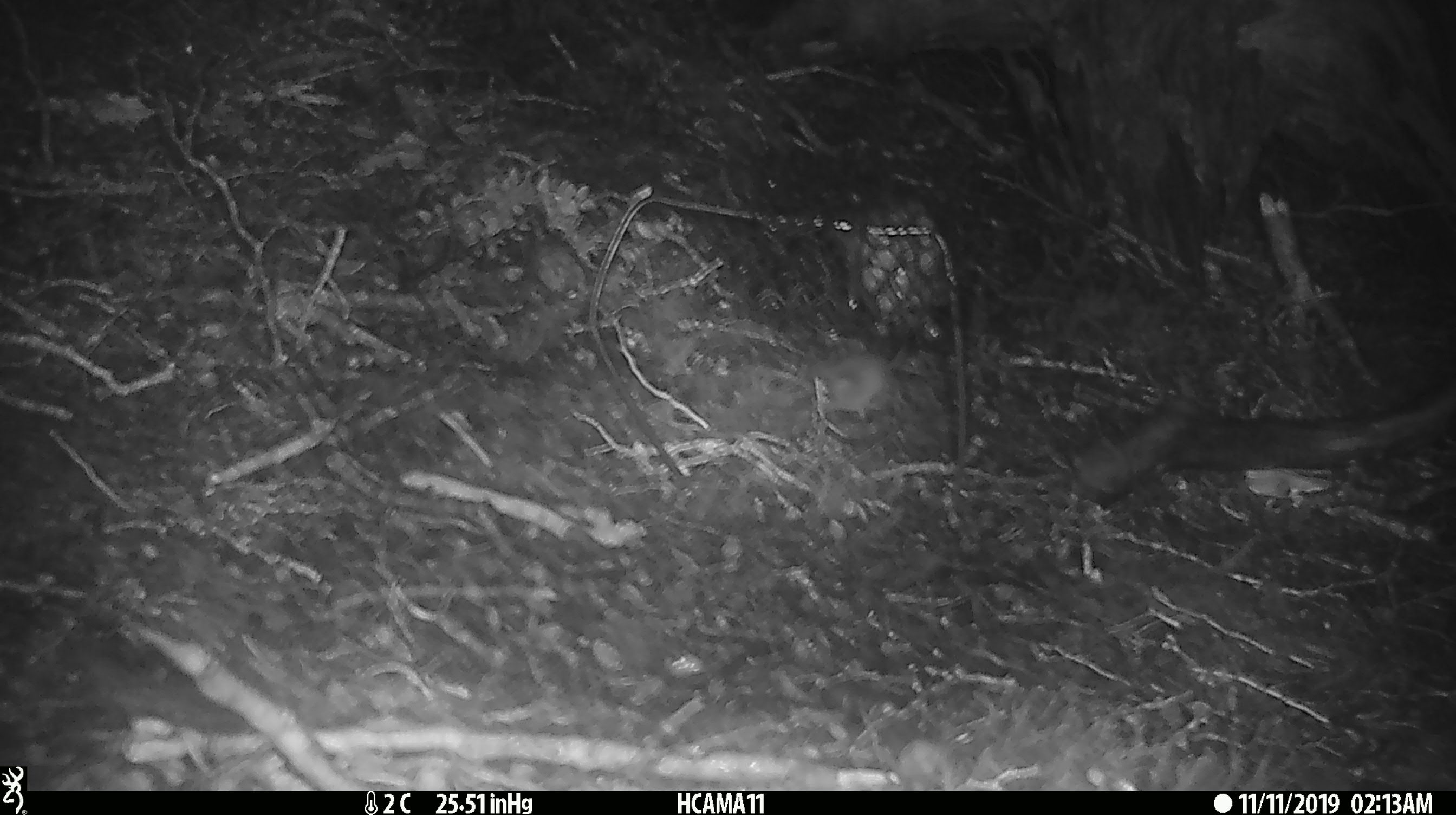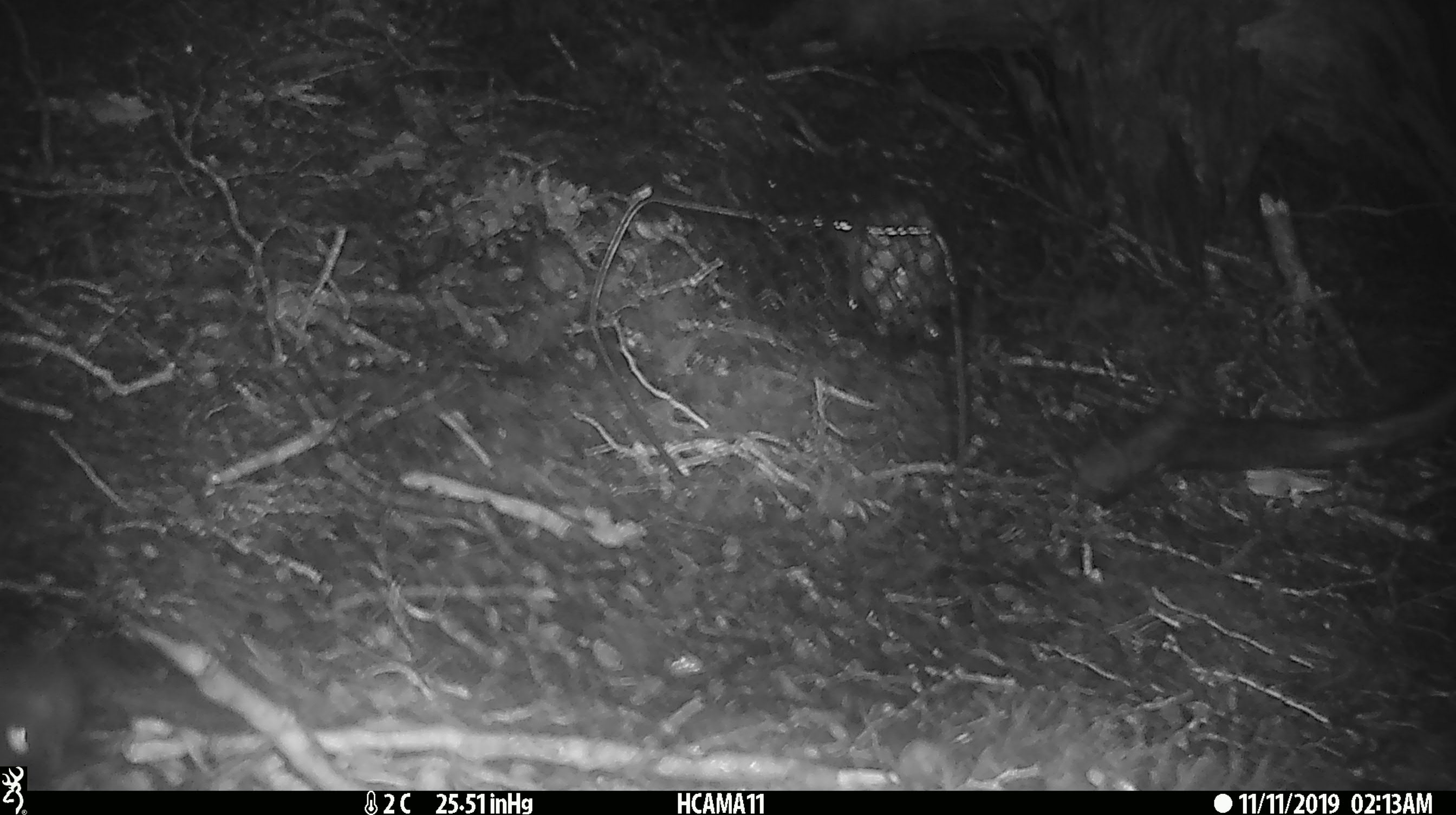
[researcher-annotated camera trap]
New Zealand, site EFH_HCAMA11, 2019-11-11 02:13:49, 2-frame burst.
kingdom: Animalia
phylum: Chordata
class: Mammalia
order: Rodentia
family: Muridae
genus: Mus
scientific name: Mus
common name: mouse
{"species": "mouse (Mus)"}